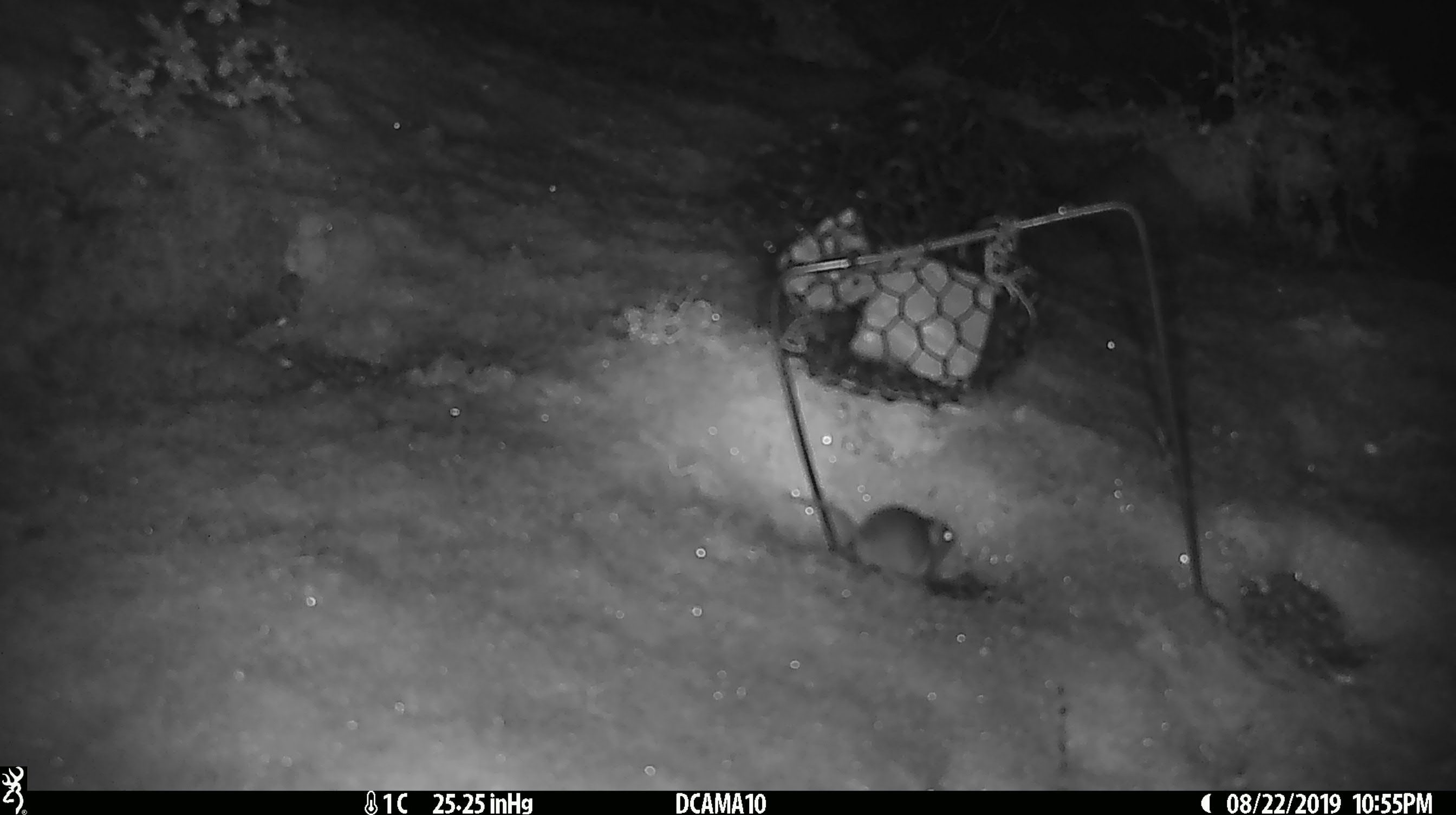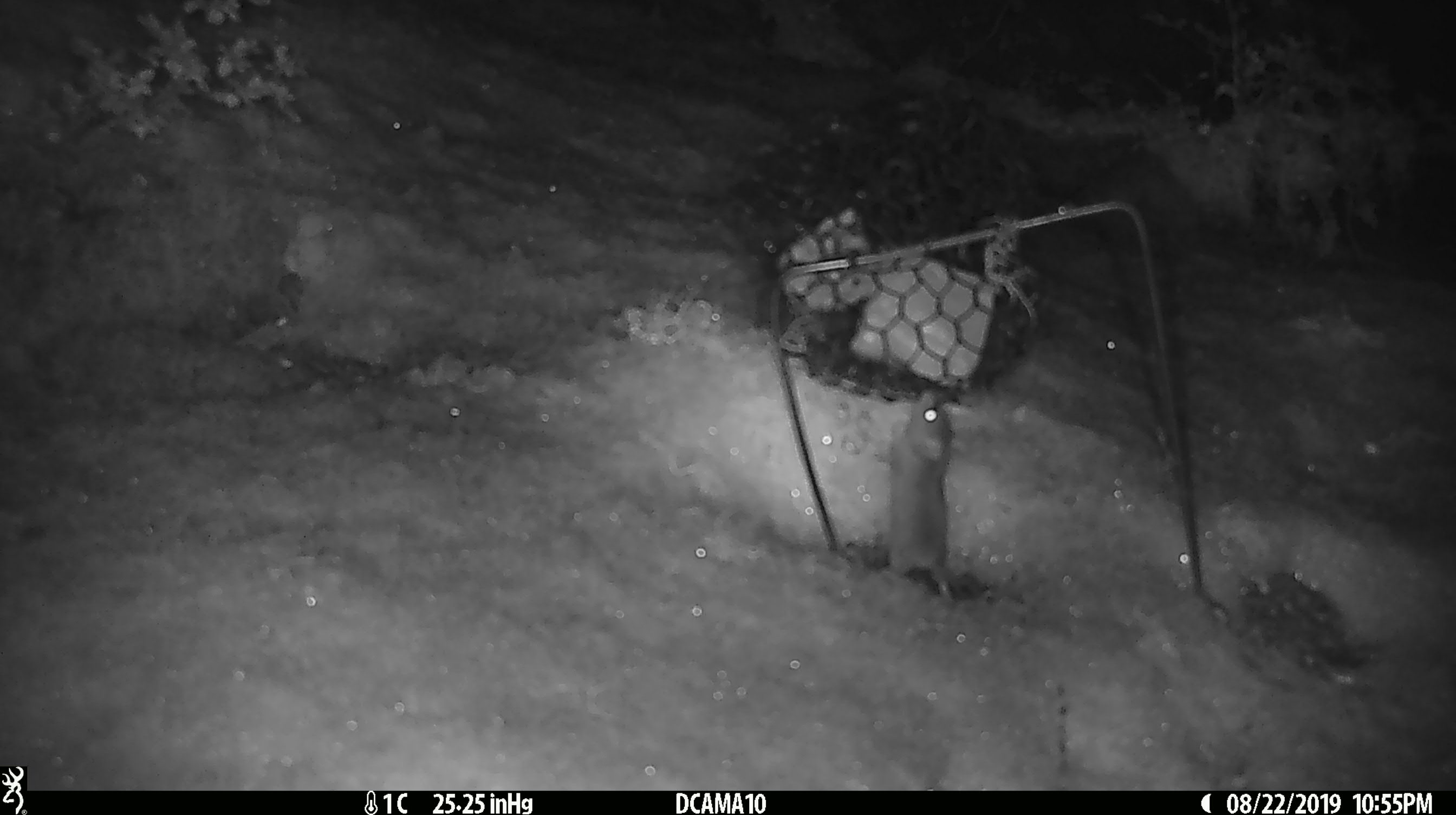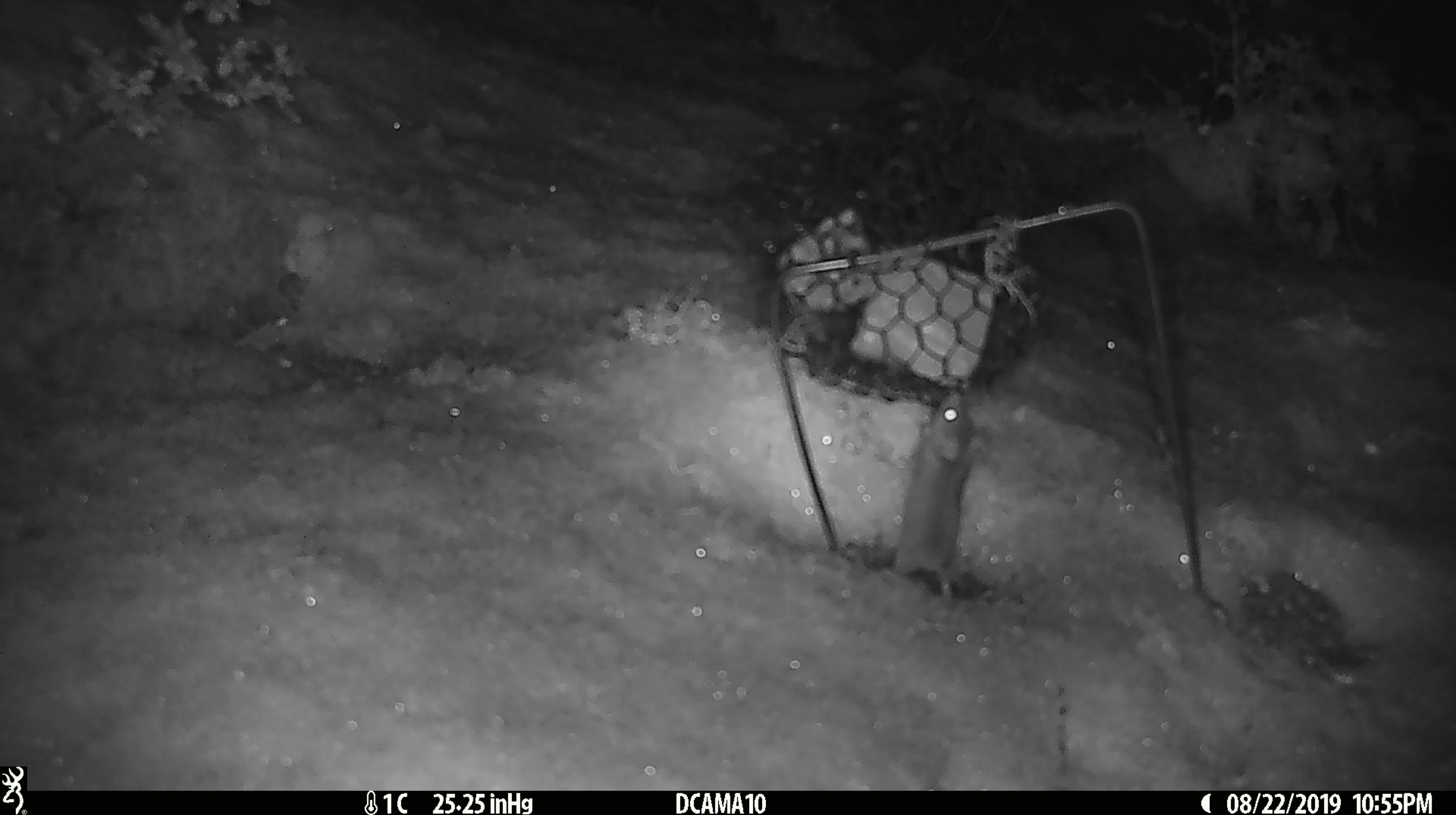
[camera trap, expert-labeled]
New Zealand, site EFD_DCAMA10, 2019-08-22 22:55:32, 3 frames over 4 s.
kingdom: Animalia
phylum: Chordata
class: Mammalia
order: Rodentia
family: Muridae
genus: Mus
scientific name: Mus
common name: mouse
Mouse (Mus).